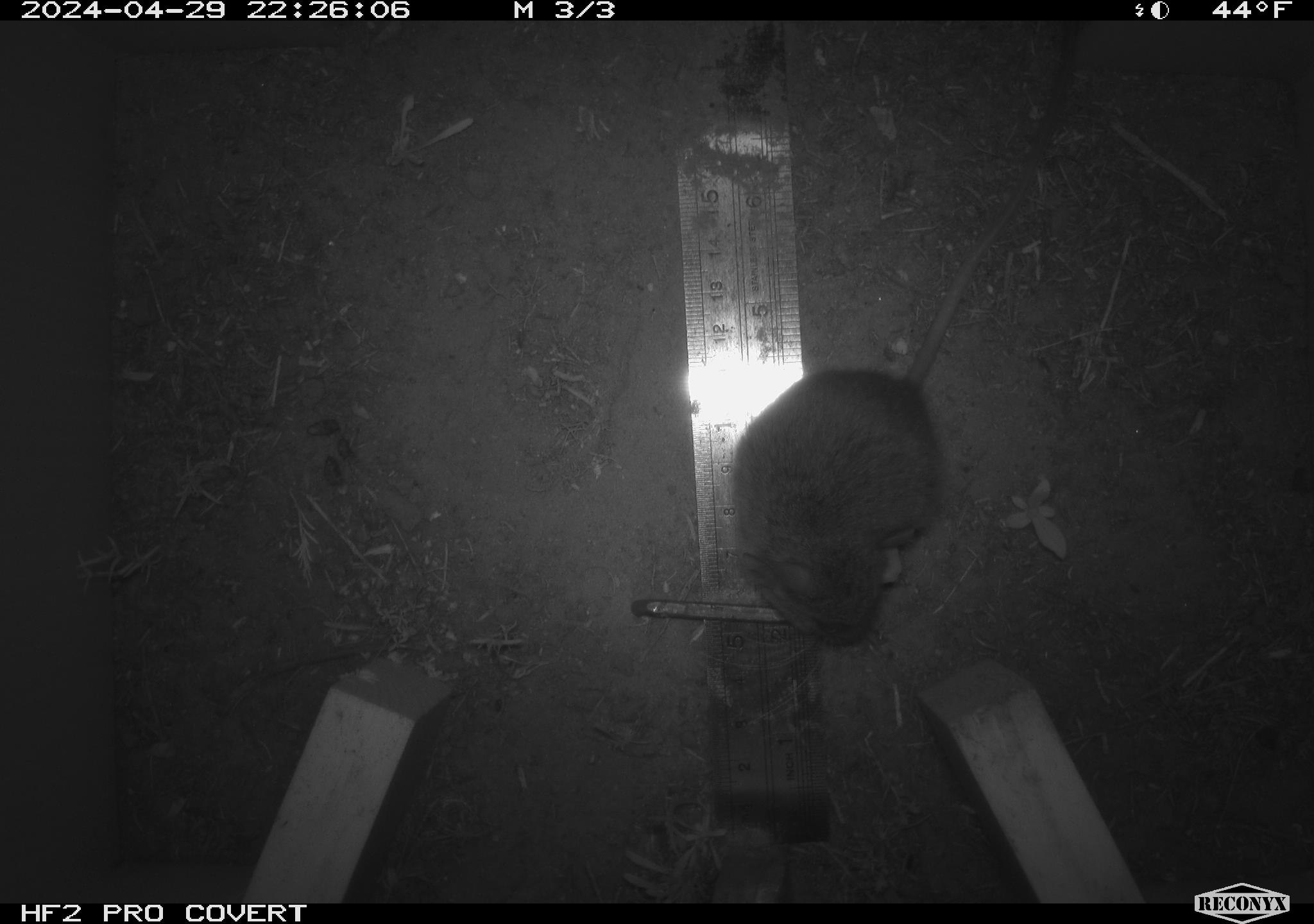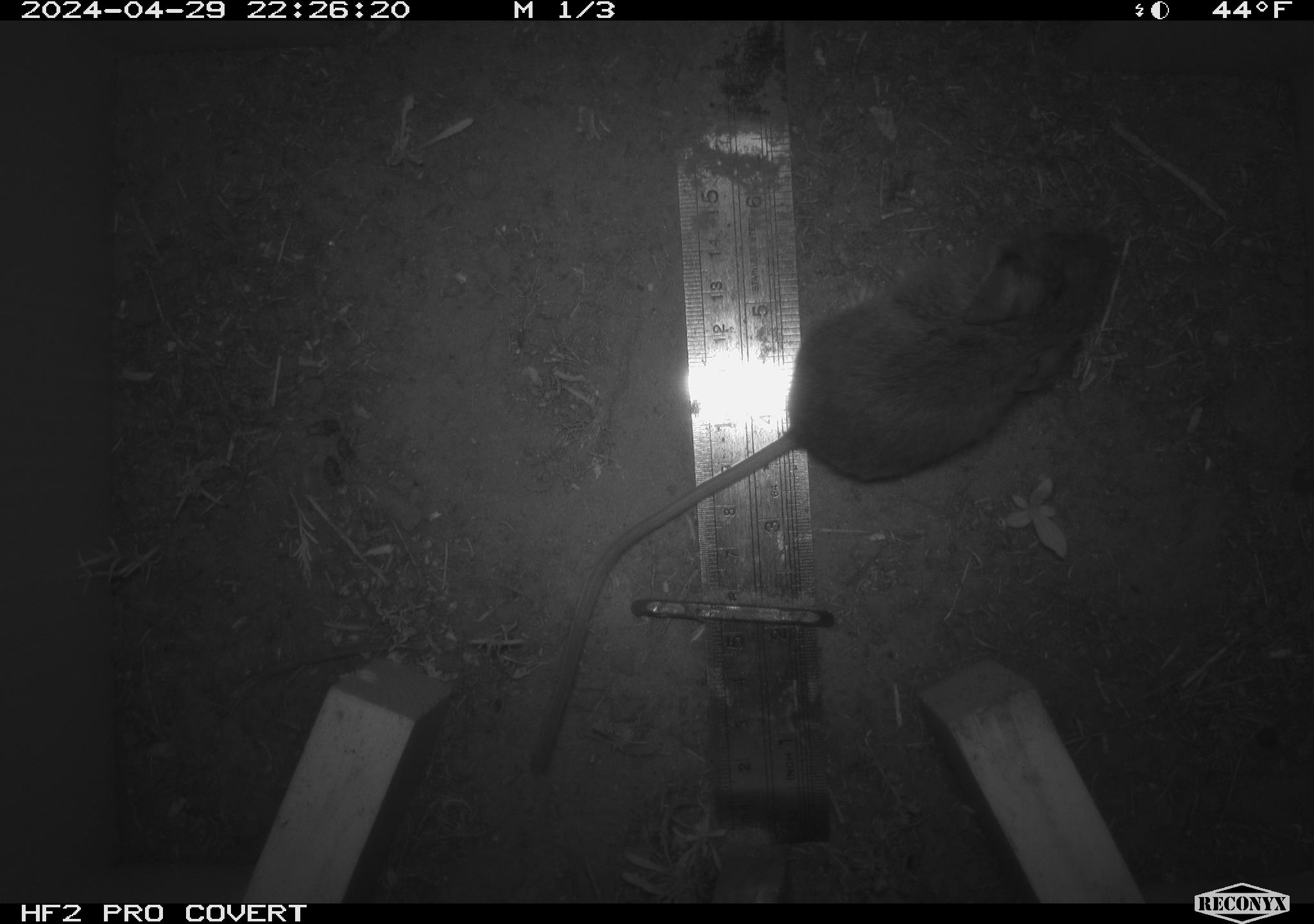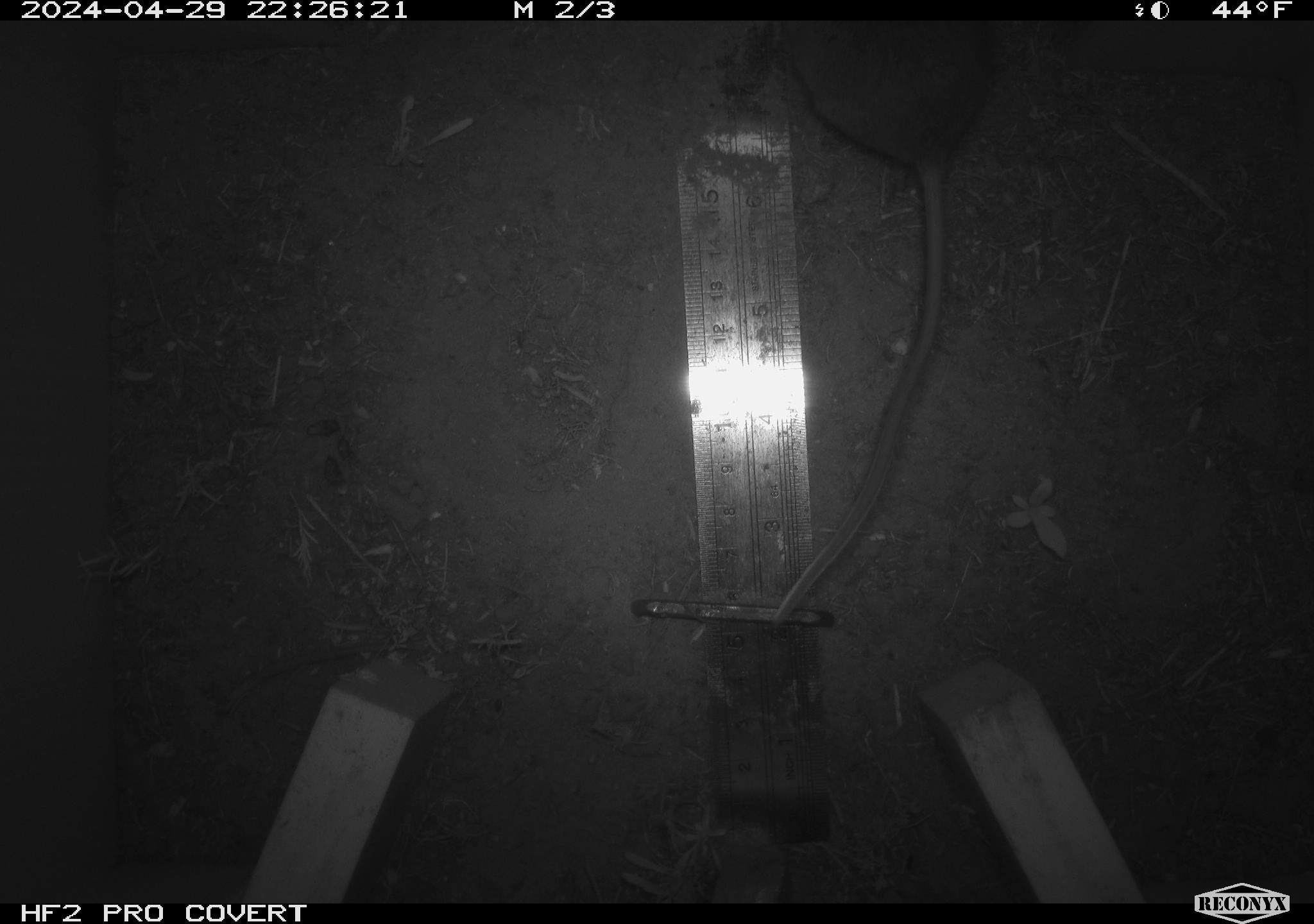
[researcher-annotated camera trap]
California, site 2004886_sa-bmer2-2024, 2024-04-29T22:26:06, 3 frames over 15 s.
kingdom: Animalia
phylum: Chordata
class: Mammalia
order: Rodentia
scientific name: Rodentia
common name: mouse species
Mouse species (Rodentia).